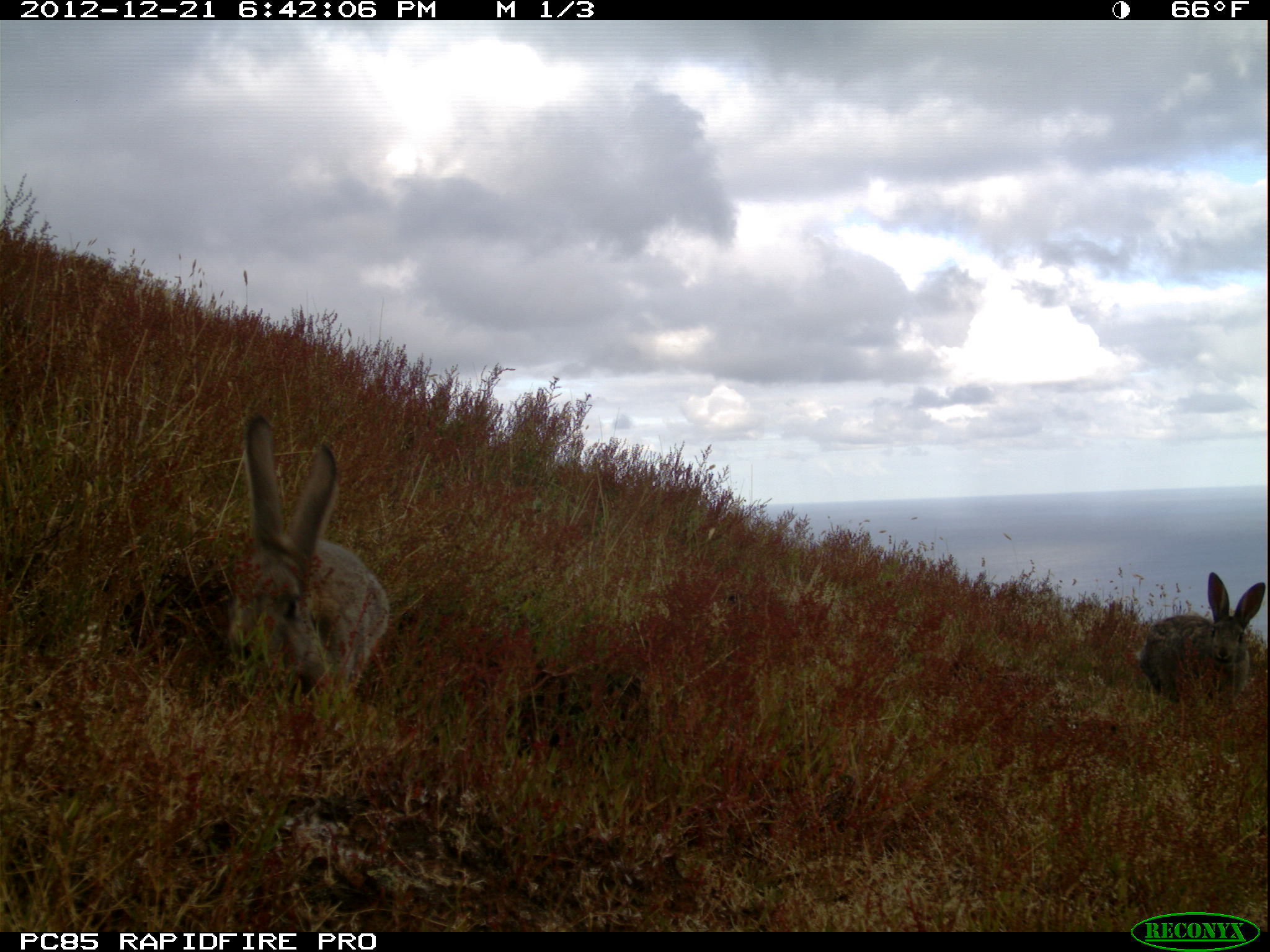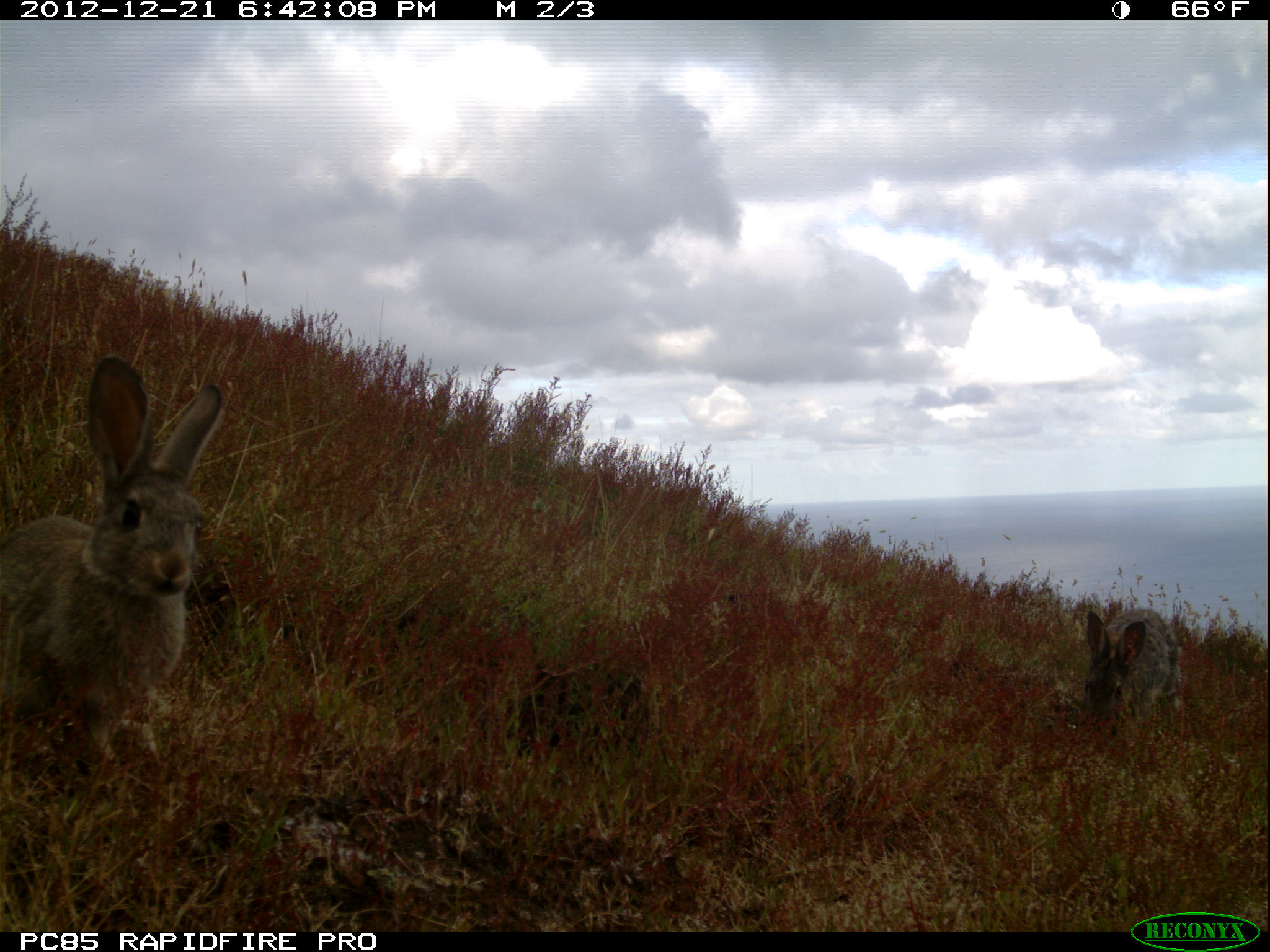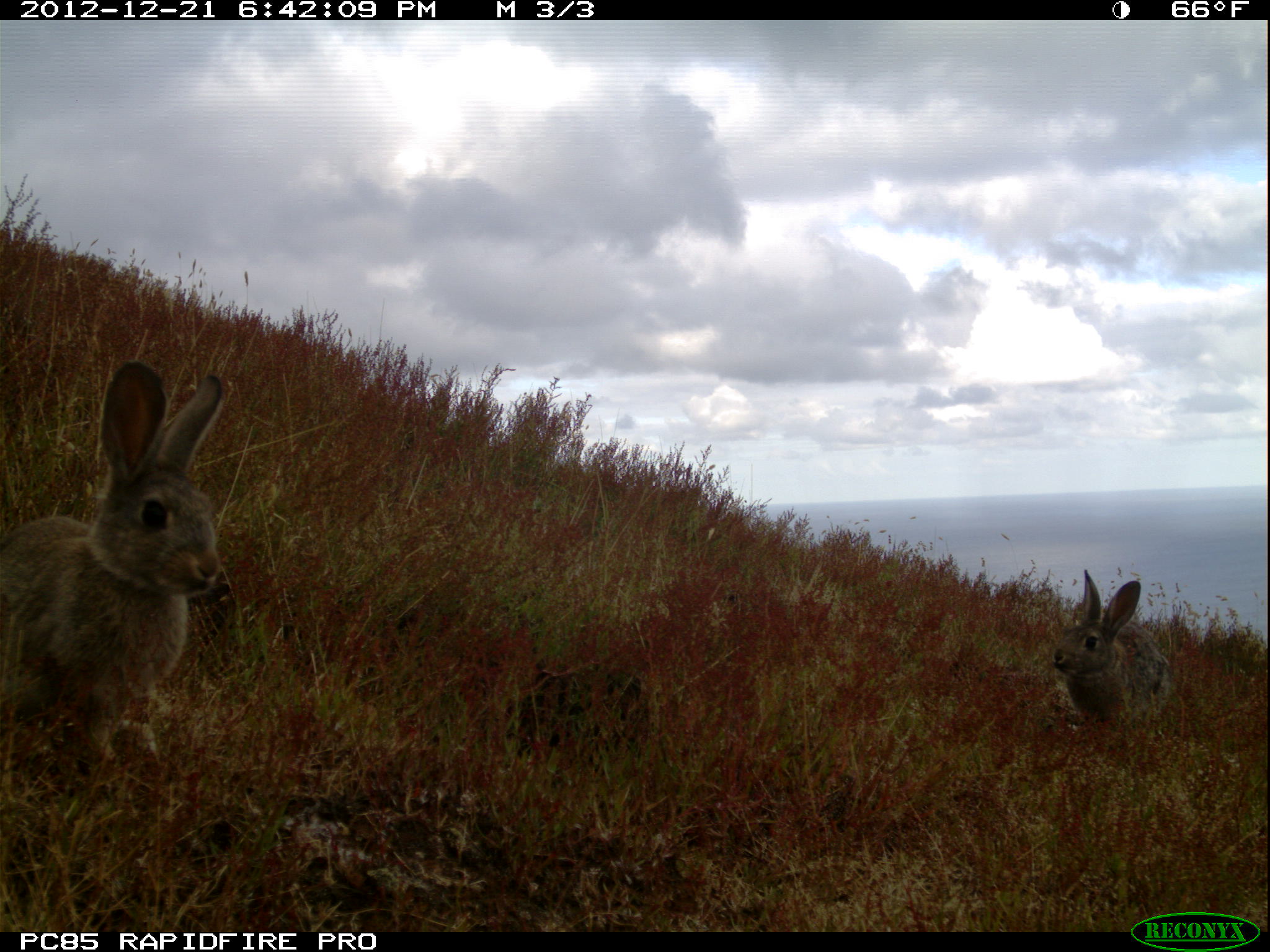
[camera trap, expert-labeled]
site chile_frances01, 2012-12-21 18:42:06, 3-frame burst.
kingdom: Animalia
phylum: Chordata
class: Mammalia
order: Lagomorpha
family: Leporidae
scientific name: Leporidae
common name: rabbits and hares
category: rabbit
Rabbit (rabbits and hares) (Leporidae).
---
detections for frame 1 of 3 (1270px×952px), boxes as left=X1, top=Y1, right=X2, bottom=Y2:
rabbit: left=221, top=416, right=393, bottom=718; left=1134, top=571, right=1266, bottom=710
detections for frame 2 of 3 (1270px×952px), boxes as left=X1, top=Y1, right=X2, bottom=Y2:
rabbit: left=1, top=364, right=228, bottom=785; left=1072, top=604, right=1182, bottom=742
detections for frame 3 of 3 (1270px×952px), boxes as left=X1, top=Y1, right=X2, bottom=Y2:
rabbit: left=1, top=367, right=231, bottom=783; left=1044, top=569, right=1175, bottom=735